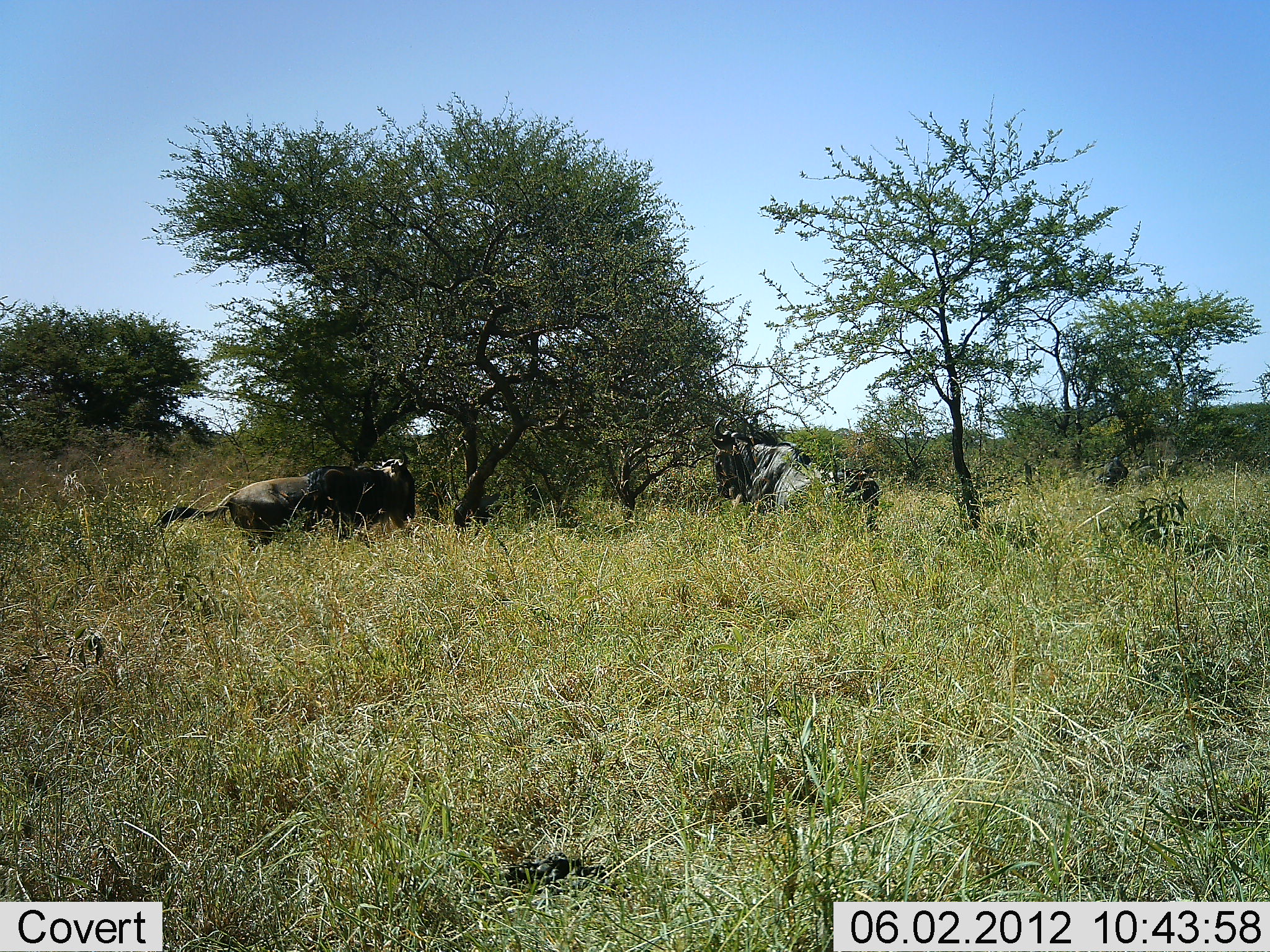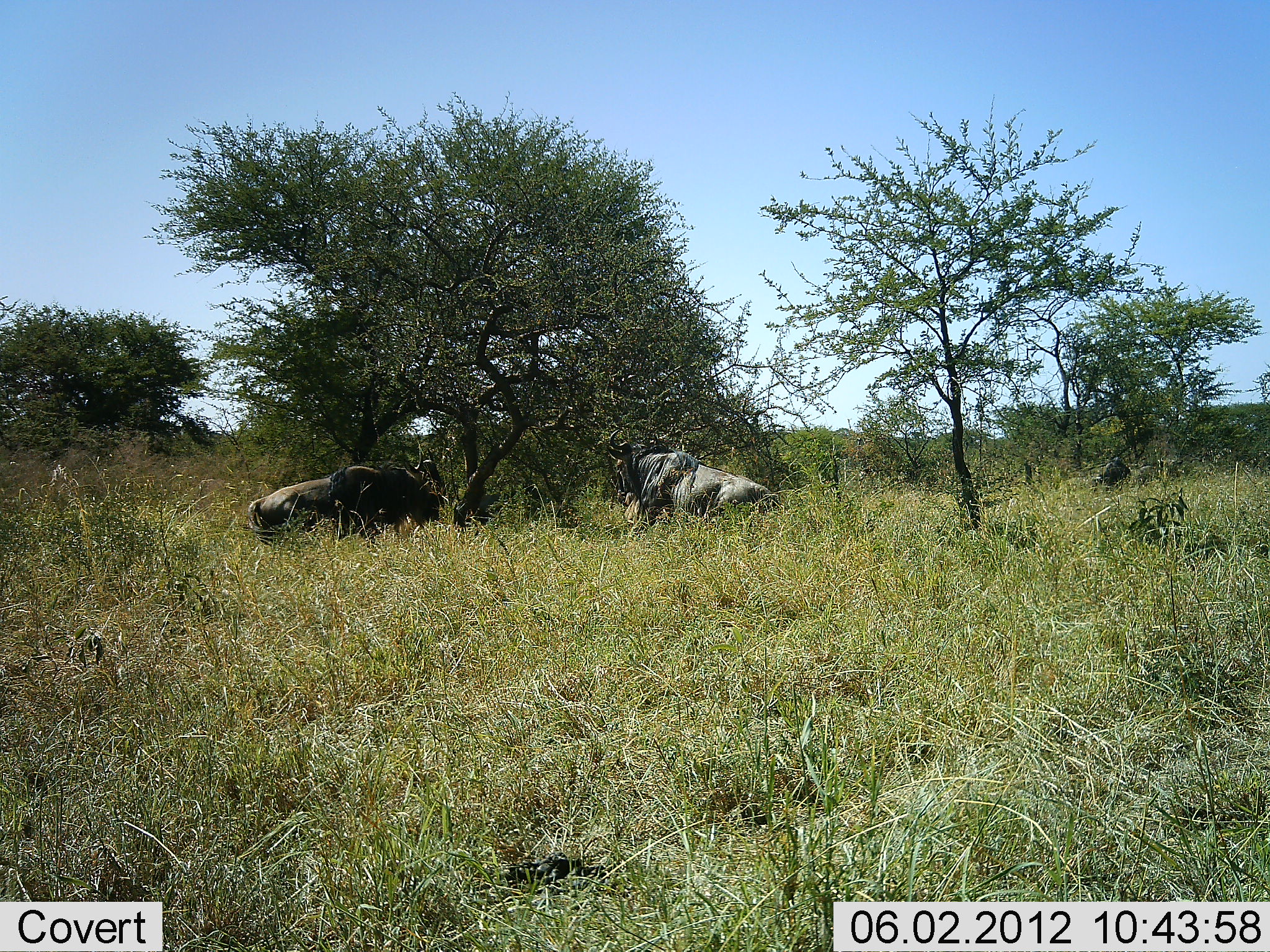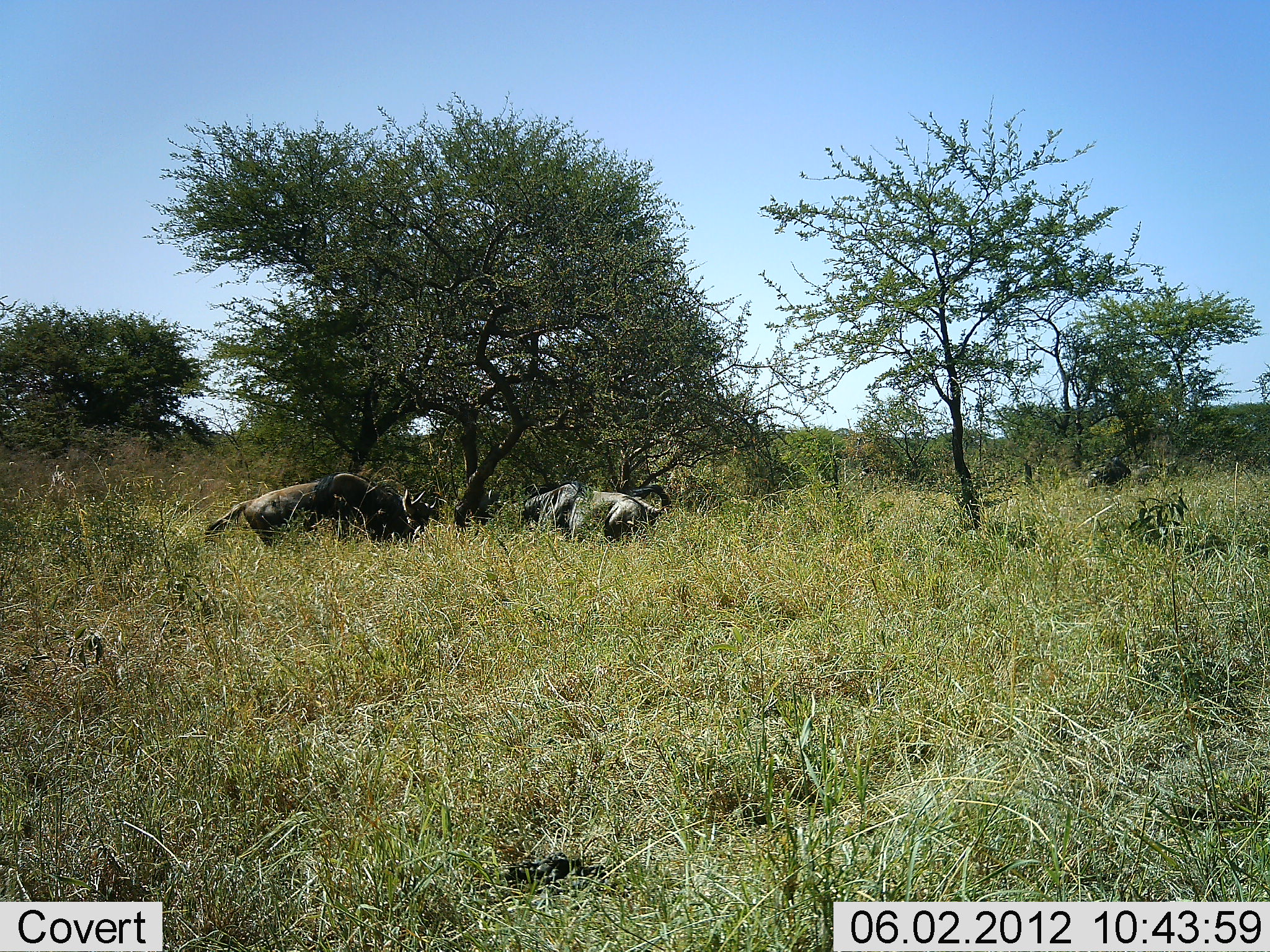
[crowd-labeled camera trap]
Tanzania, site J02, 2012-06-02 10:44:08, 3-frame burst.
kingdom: Animalia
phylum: Chordata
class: Mammalia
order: Artiodactyla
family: Bovidae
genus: Connochaetes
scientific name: Connochaetes taurinus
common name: blue wildebeest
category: wildebeest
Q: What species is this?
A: Wildebeest (blue wildebeest) (Connochaetes taurinus).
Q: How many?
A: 2.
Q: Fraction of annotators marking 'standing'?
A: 10%.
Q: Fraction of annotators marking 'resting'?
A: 10%.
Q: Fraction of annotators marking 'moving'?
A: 20%.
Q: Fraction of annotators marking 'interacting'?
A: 80%.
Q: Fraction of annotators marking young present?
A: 0%.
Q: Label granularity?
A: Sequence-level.